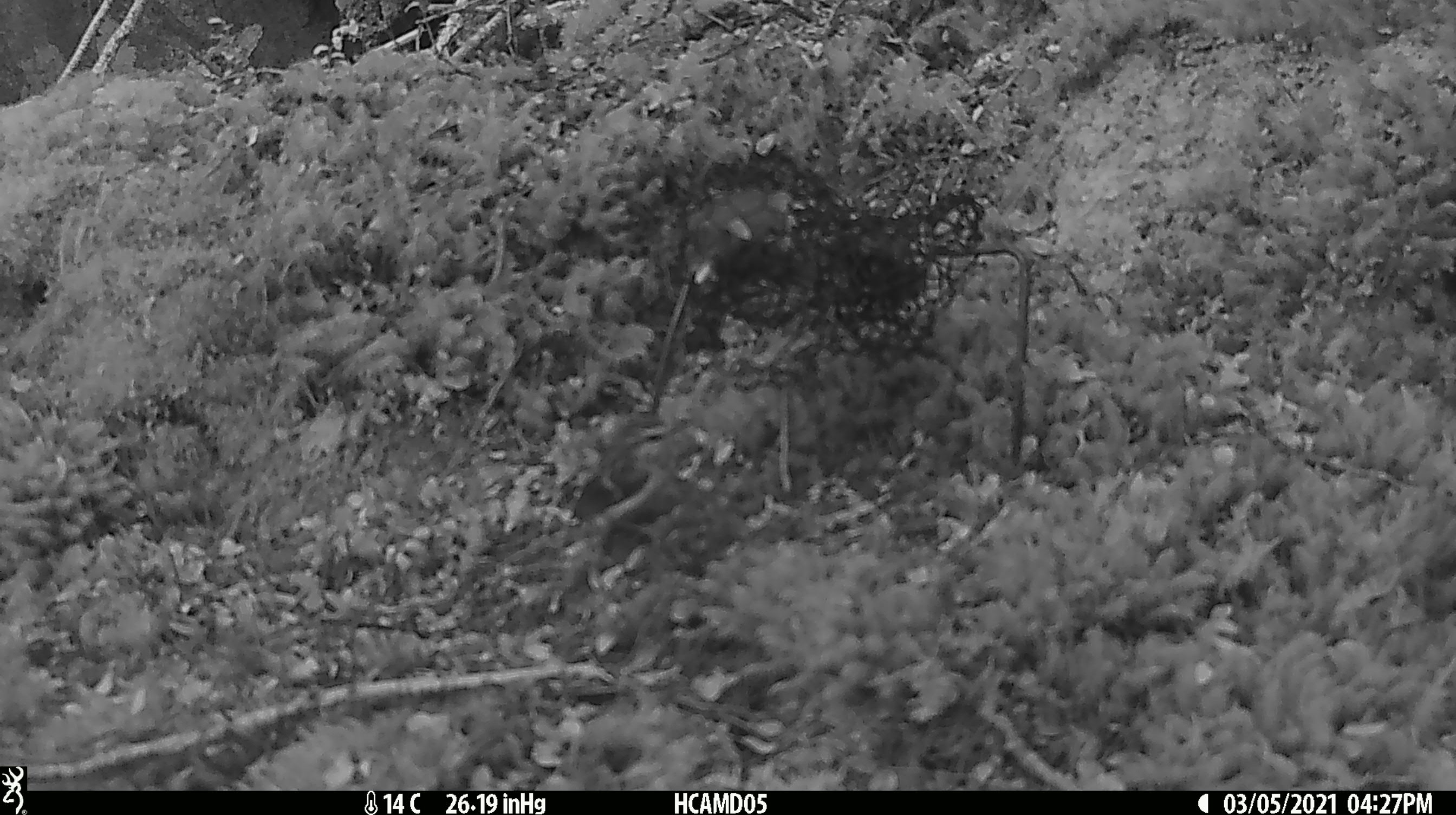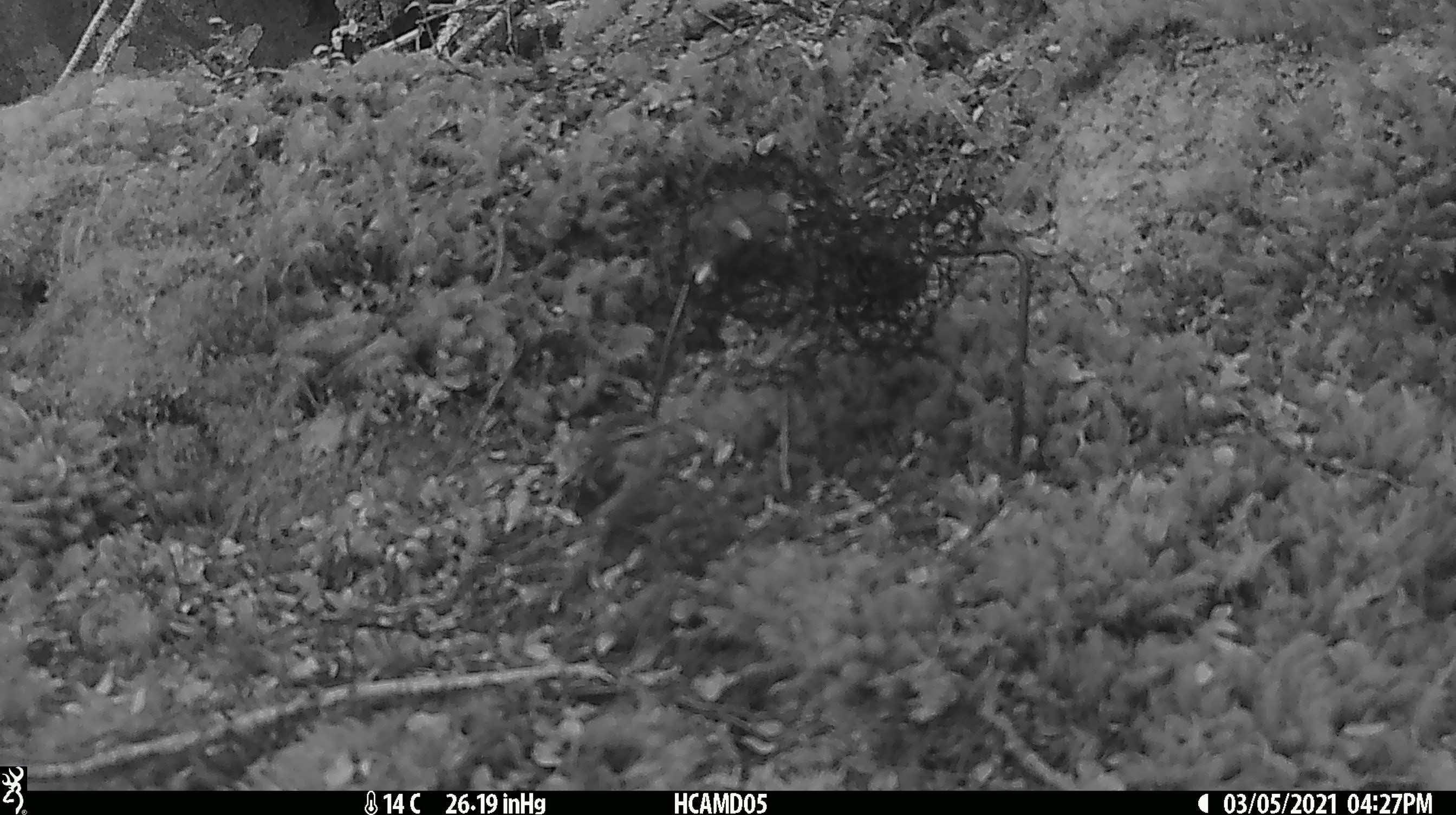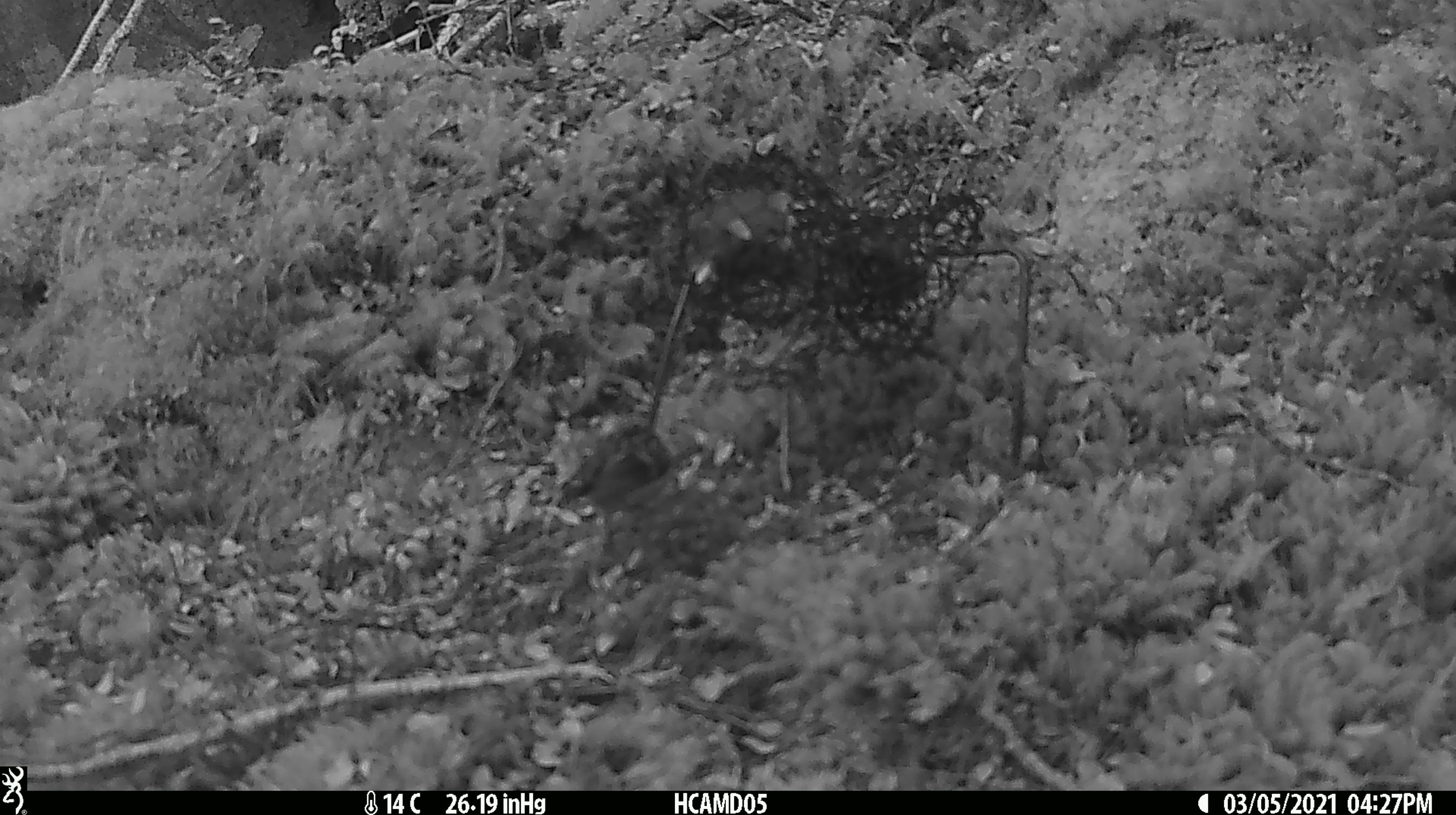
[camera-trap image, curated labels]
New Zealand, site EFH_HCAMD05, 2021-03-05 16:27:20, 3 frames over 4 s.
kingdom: Animalia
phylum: Chordata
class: Aves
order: Passeriformes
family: Acanthisittidae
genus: Acanthisitta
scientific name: Acanthisitta chloris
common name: rifleman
Rifleman (Acanthisitta chloris).